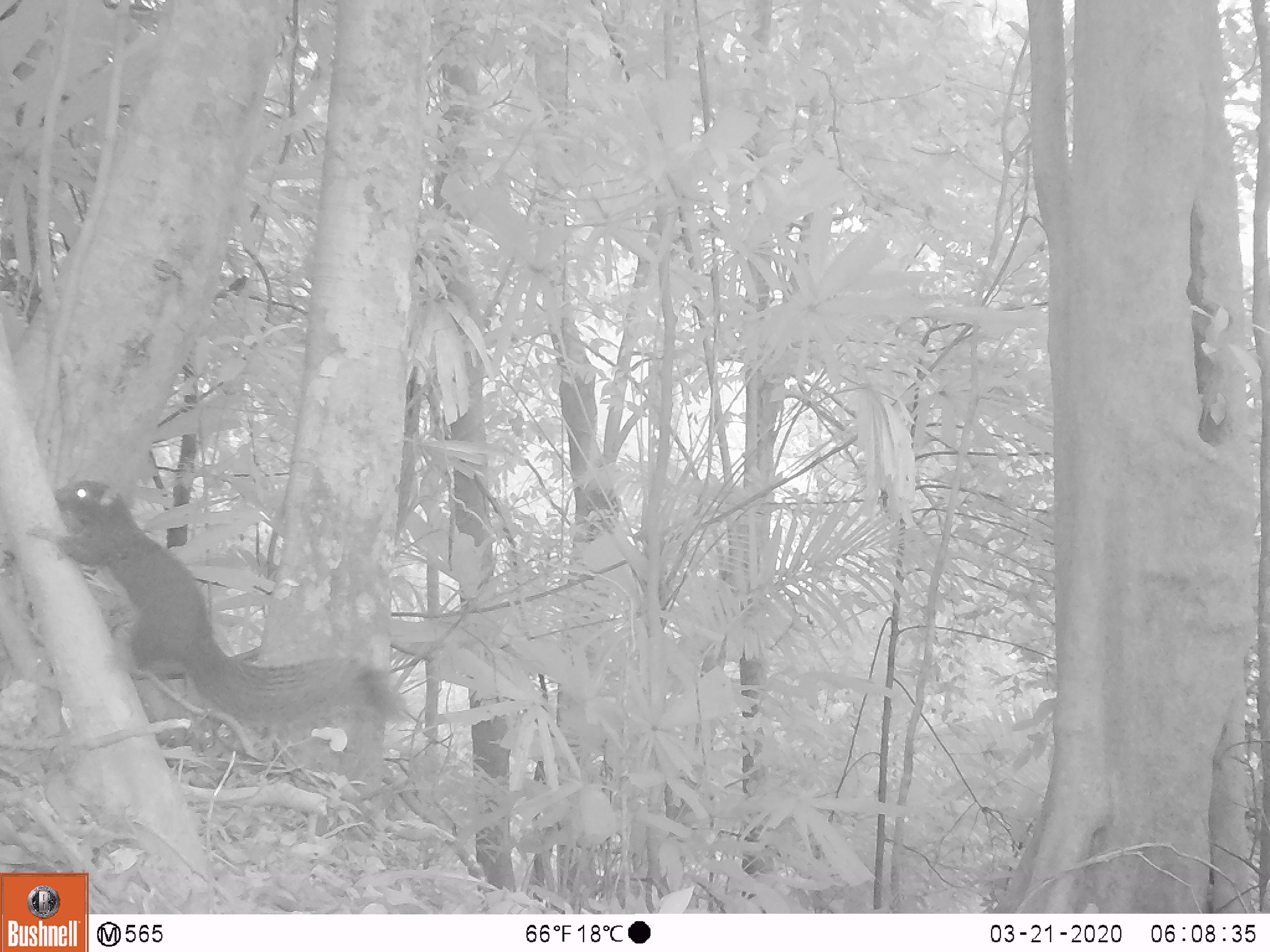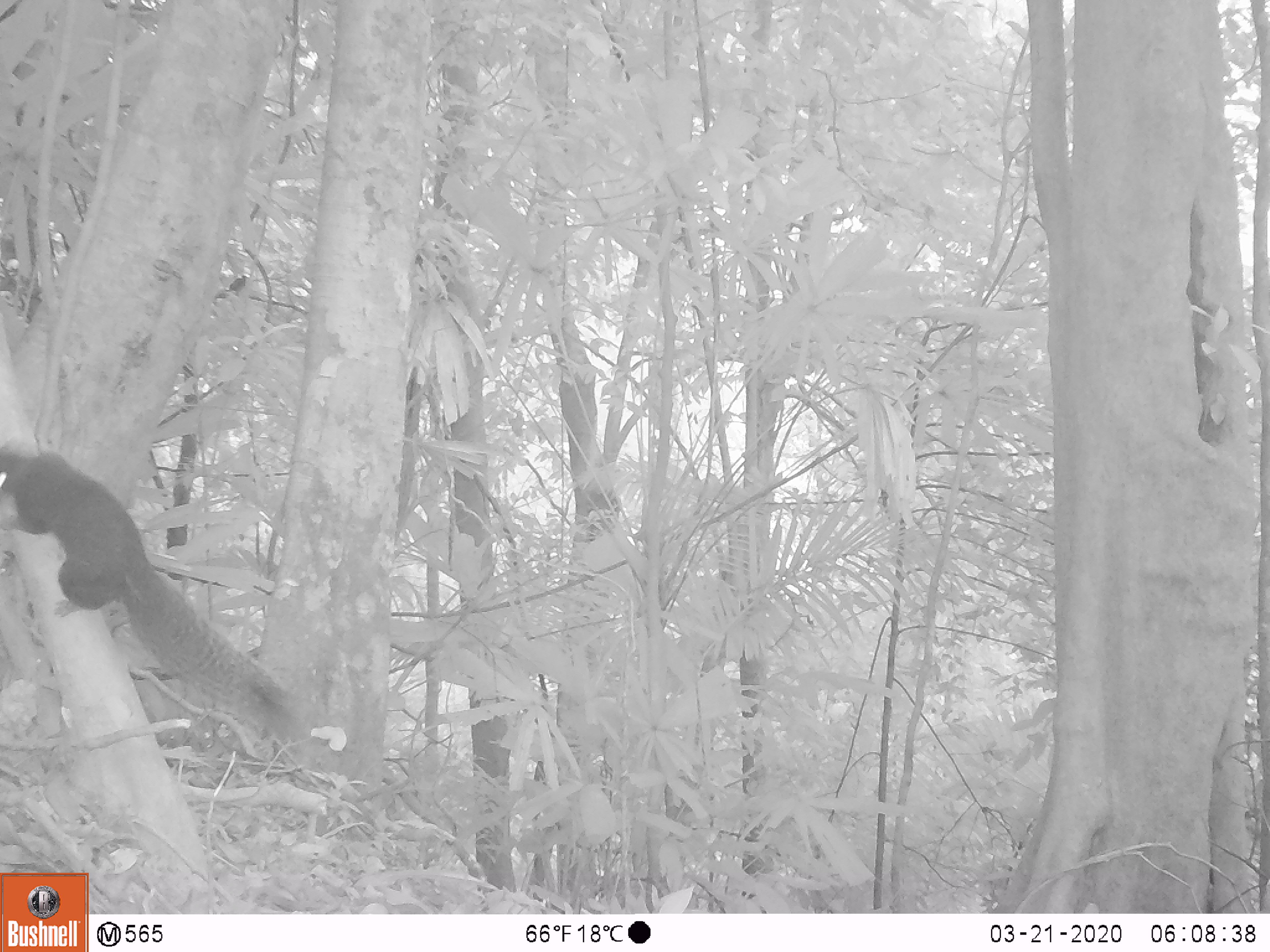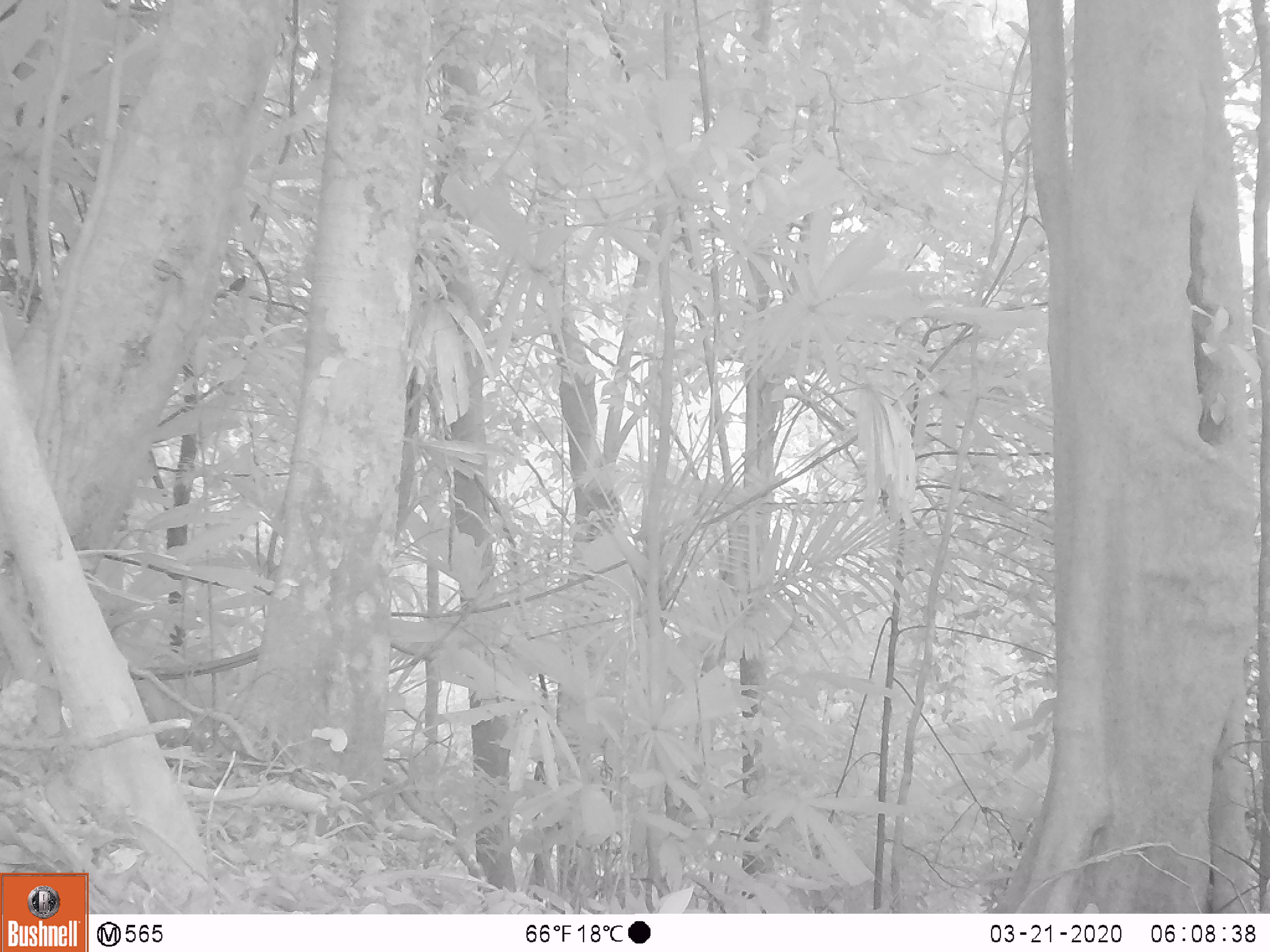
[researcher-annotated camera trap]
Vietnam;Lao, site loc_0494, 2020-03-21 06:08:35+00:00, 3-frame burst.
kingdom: Animalia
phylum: Chordata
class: Mammalia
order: Rodentia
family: Sciuridae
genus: Callosciurus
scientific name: Callosciurus erythraeus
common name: pallas's squirrel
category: pallass squirrel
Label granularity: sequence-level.